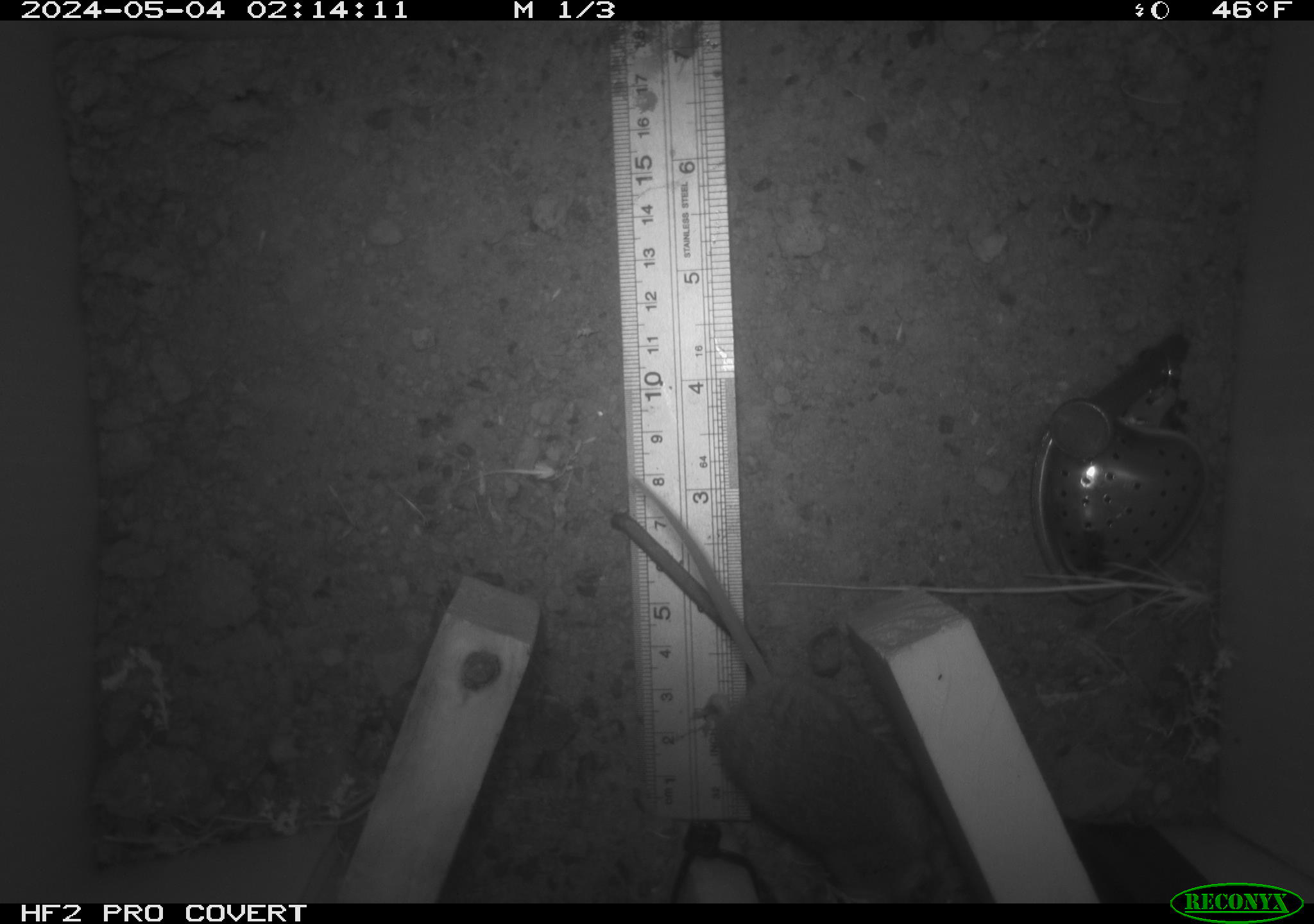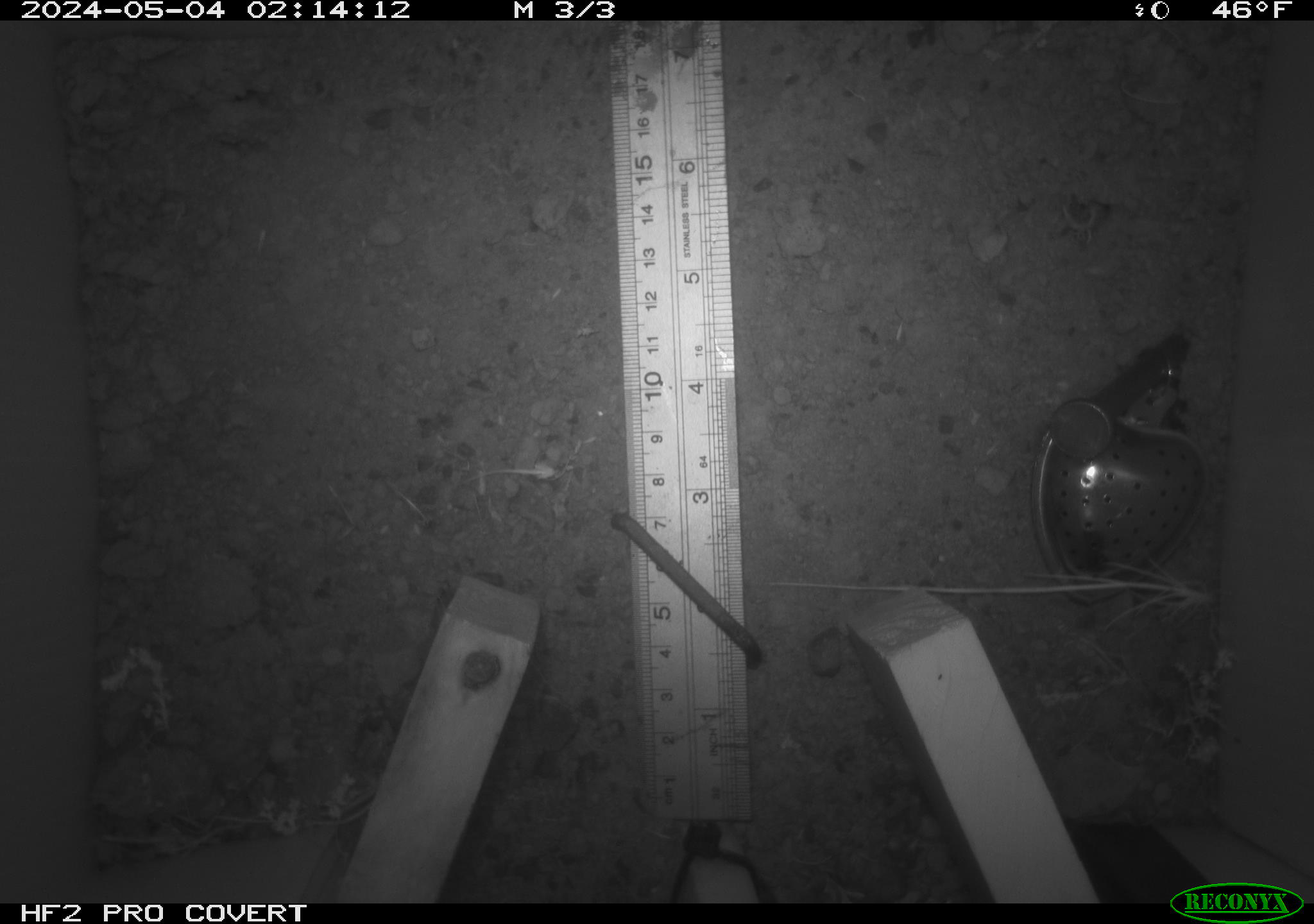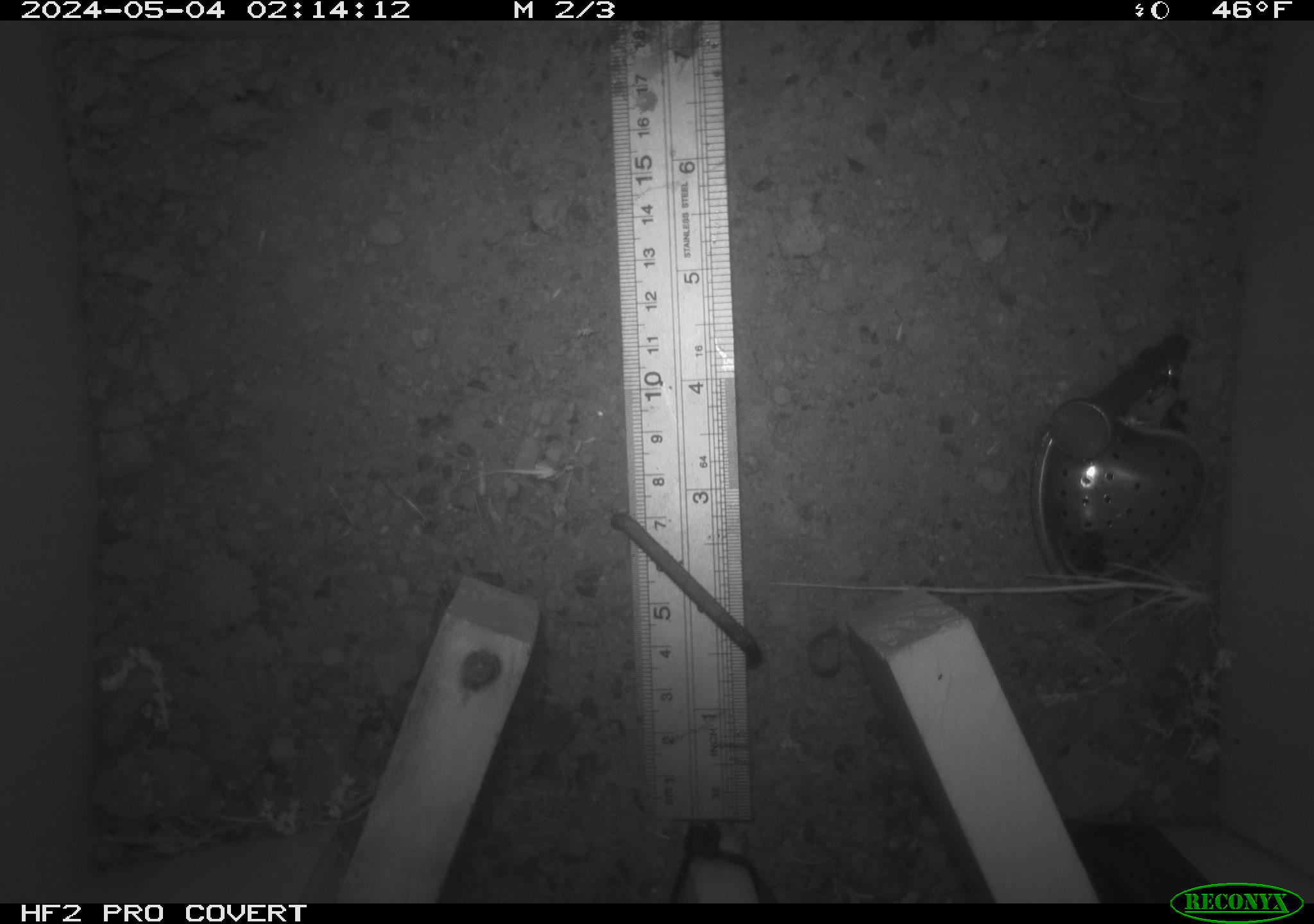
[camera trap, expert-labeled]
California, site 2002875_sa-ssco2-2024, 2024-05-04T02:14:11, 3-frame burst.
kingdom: Animalia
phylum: Chordata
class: Mammalia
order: Rodentia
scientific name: Rodentia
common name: mouse species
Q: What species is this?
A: Mouse species (Rodentia).